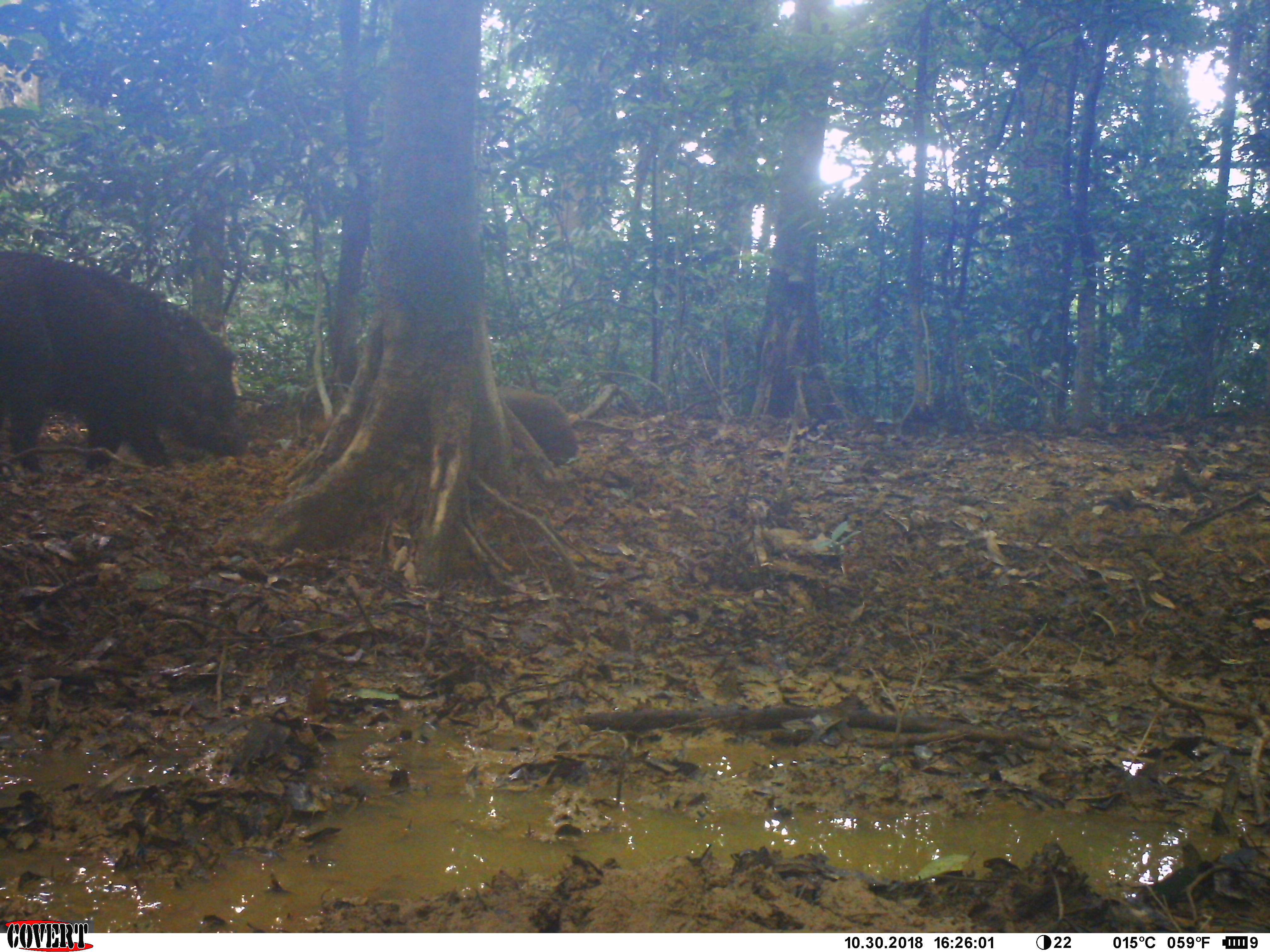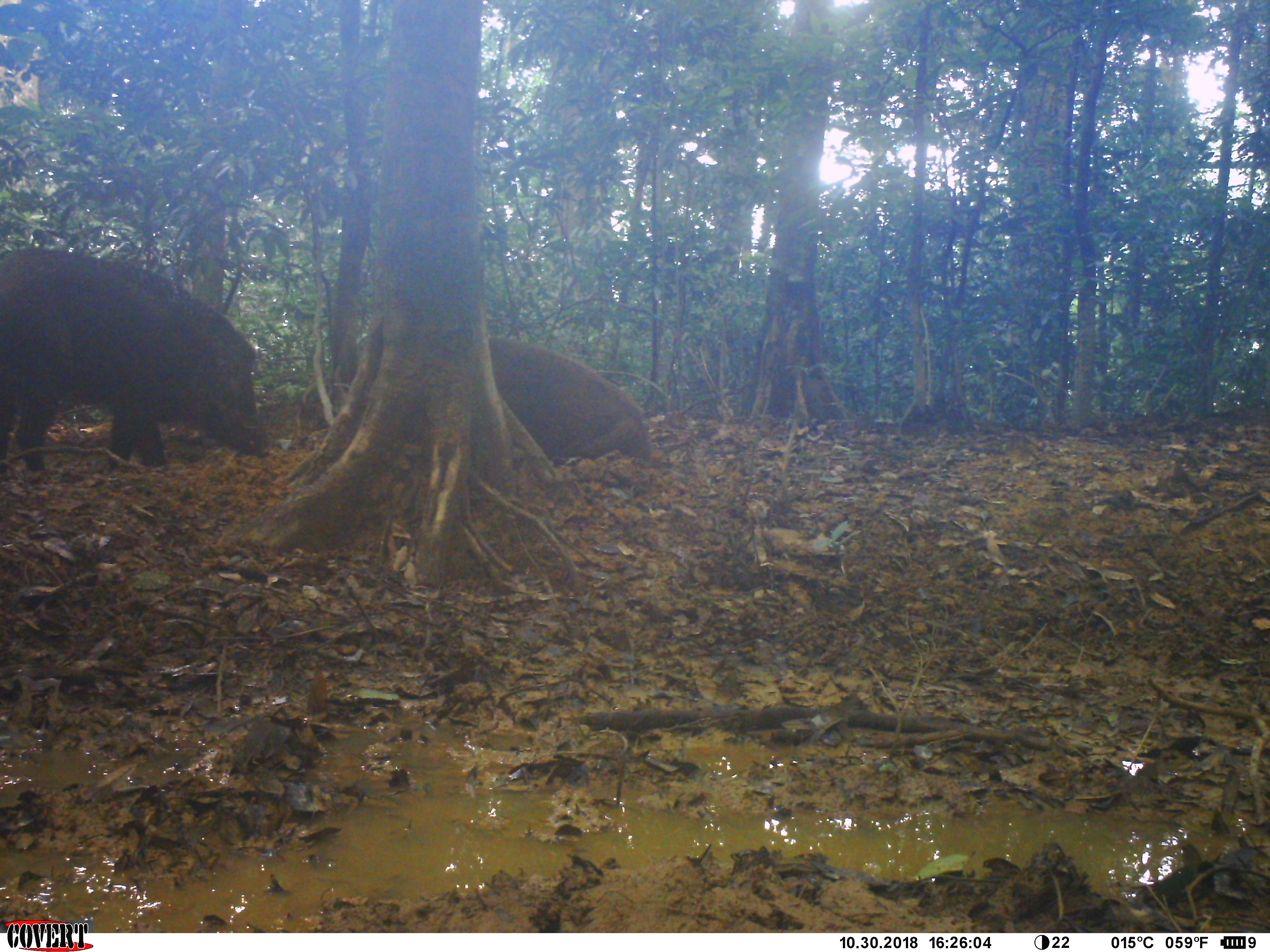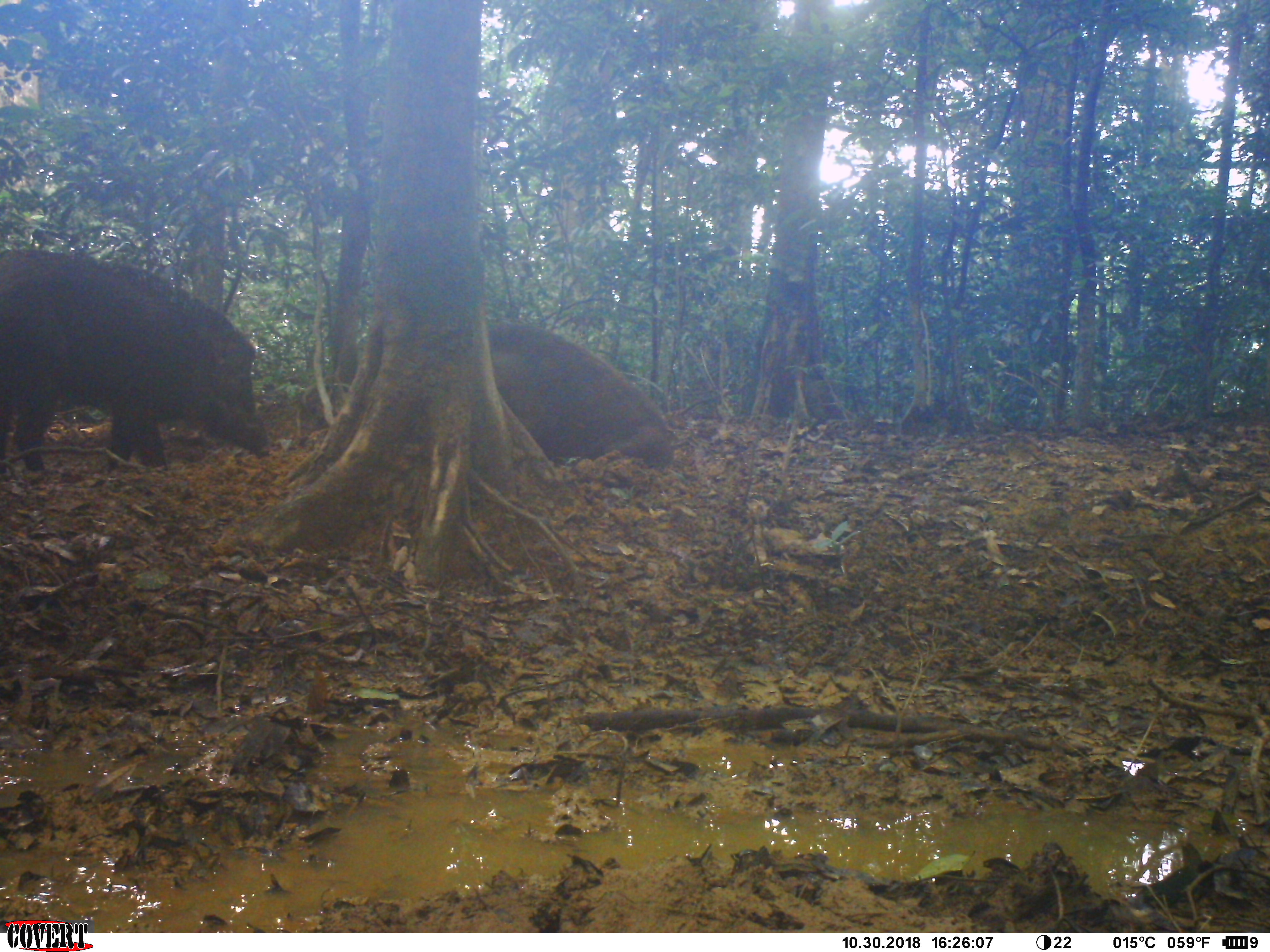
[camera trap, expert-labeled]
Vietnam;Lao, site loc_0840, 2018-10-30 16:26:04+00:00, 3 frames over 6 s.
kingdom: Animalia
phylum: Chordata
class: Mammalia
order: Artiodactyla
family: Suidae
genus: Sus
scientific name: Sus scrofa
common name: eurasian wild pig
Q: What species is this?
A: Eurasian wild pig (Sus scrofa).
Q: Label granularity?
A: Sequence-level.